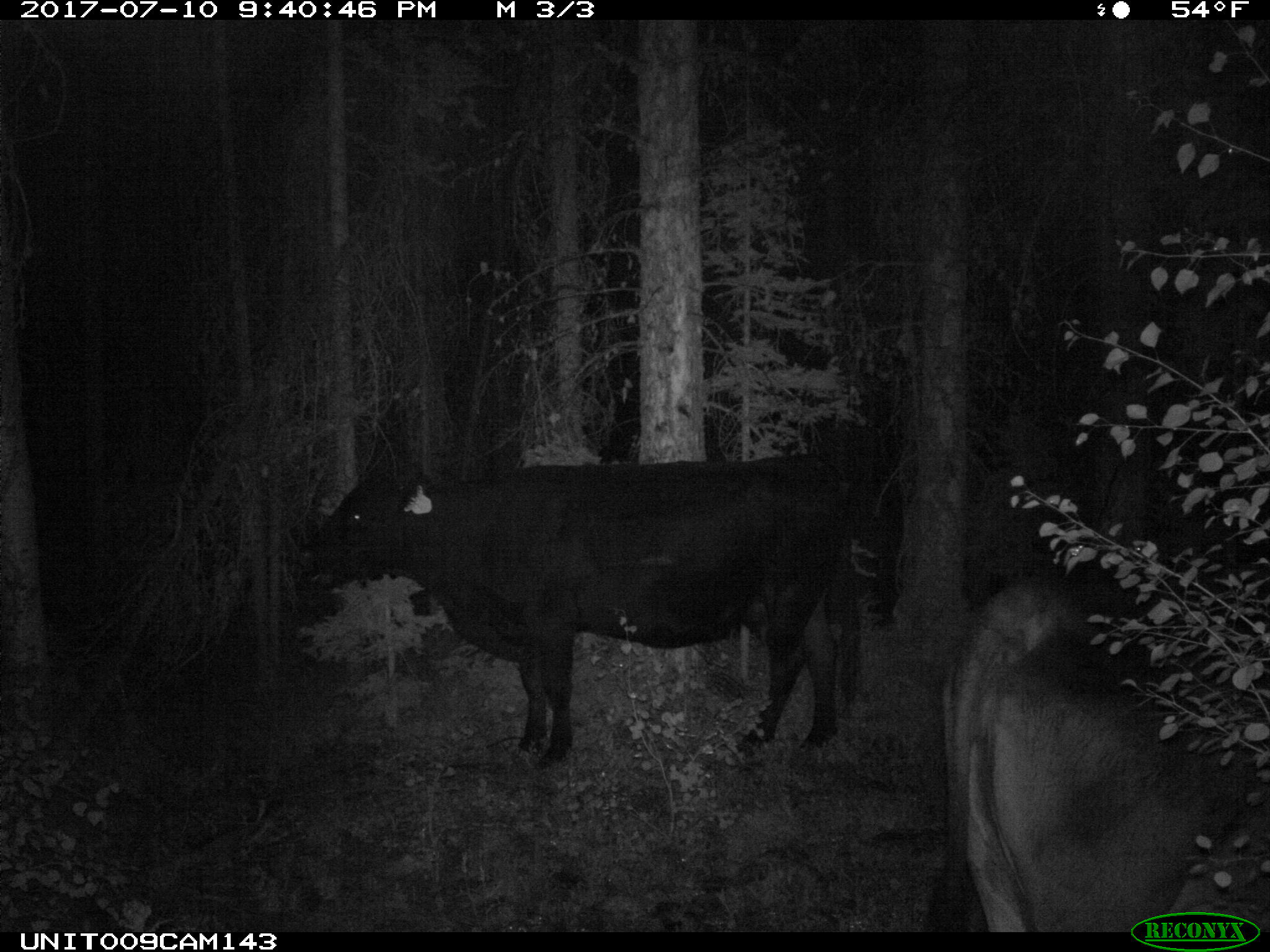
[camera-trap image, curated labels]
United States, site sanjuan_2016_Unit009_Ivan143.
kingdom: Animalia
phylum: Chordata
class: Mammalia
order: Artiodactyla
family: Bovidae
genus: Bos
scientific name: Bos taurus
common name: domestic cow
Bos taurus (domestic cow).